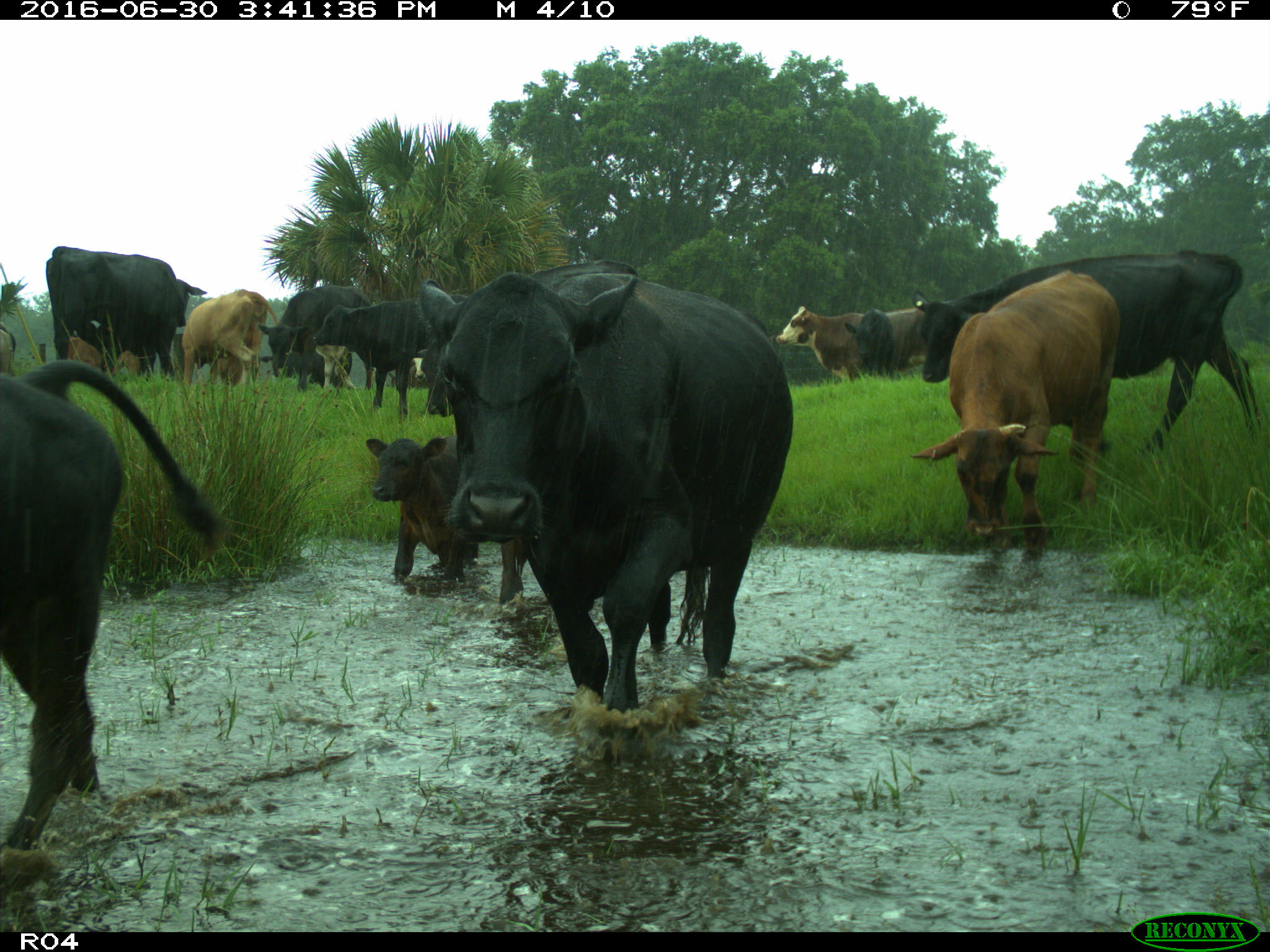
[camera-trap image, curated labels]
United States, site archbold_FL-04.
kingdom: Animalia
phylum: Chordata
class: Mammalia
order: Artiodactyla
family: Bovidae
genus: Bos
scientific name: Bos taurus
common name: domestic cow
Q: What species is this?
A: Bos taurus (domestic cow).